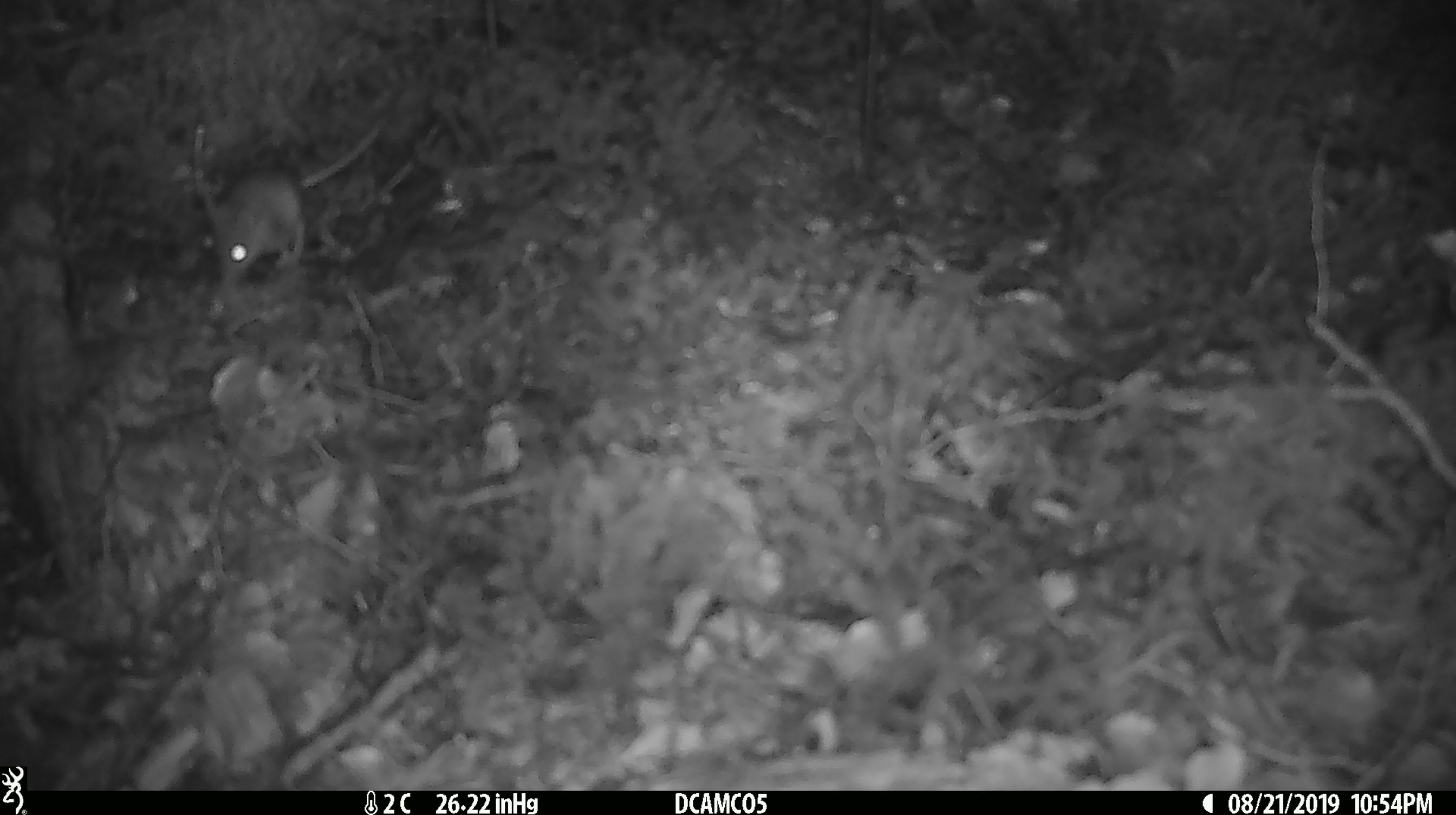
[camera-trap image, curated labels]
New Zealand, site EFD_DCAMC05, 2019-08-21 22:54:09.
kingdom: Animalia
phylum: Chordata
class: Mammalia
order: Rodentia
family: Muridae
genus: Mus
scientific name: Mus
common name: mouse